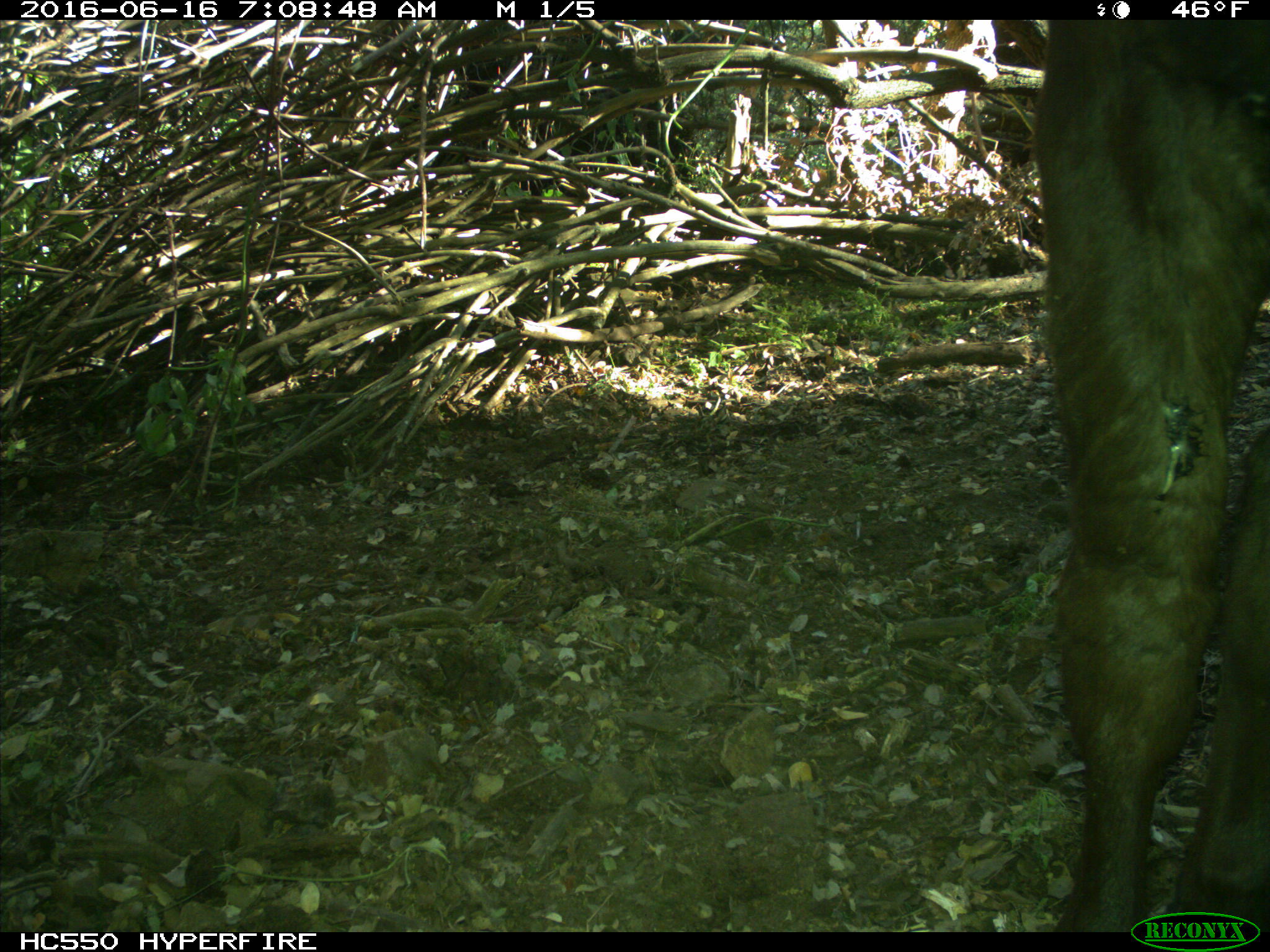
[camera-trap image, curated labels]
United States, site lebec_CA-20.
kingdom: Animalia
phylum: Chordata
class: Mammalia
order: Artiodactyla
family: Bovidae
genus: Bos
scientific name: Bos taurus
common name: domestic cow